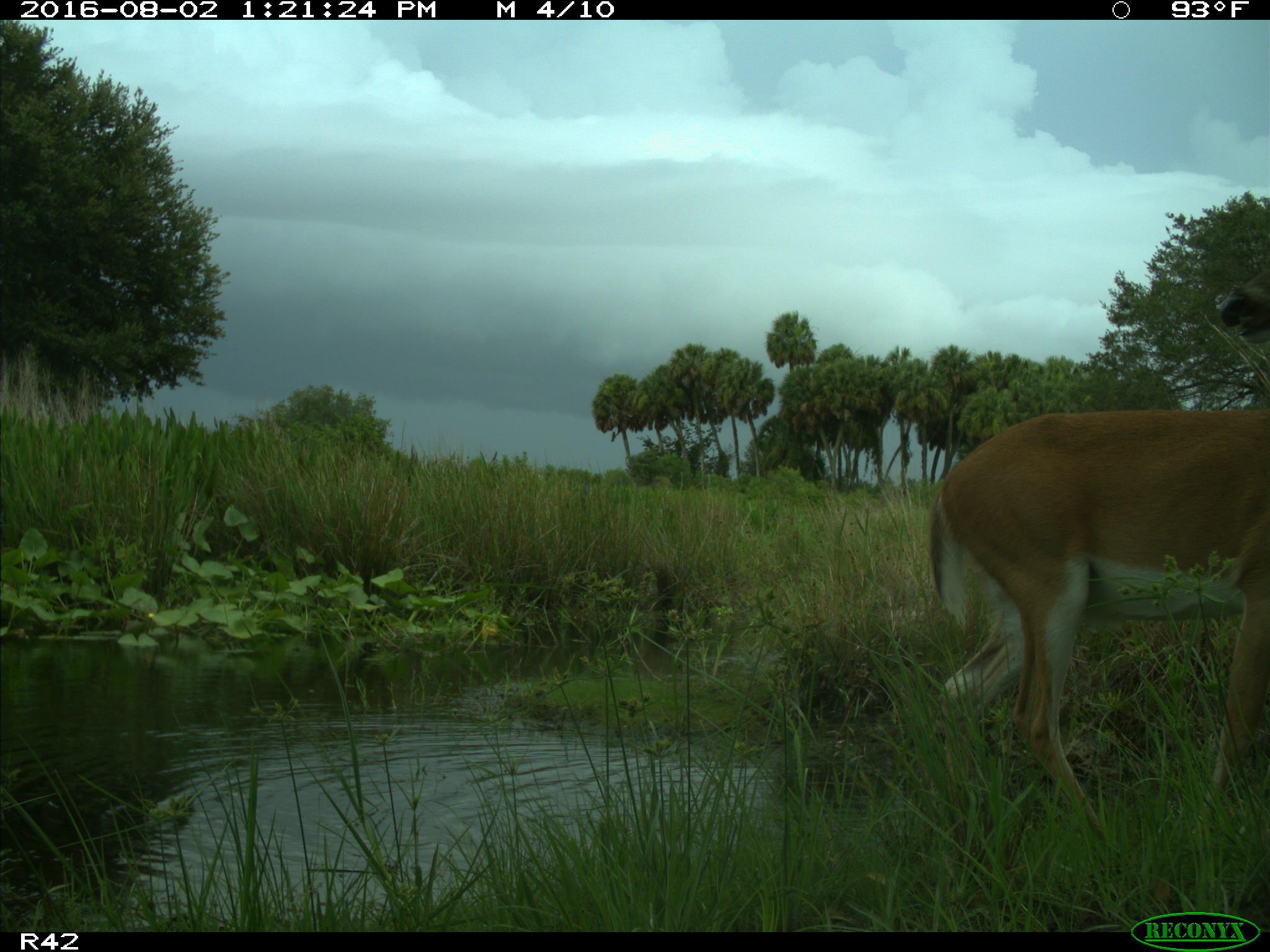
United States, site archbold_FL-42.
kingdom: Animalia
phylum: Chordata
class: Mammalia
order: Artiodactyla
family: Cervidae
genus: Odocoileus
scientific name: Odocoileus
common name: deer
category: unidentified deer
Unidentified deer (deer) (Odocoileus).